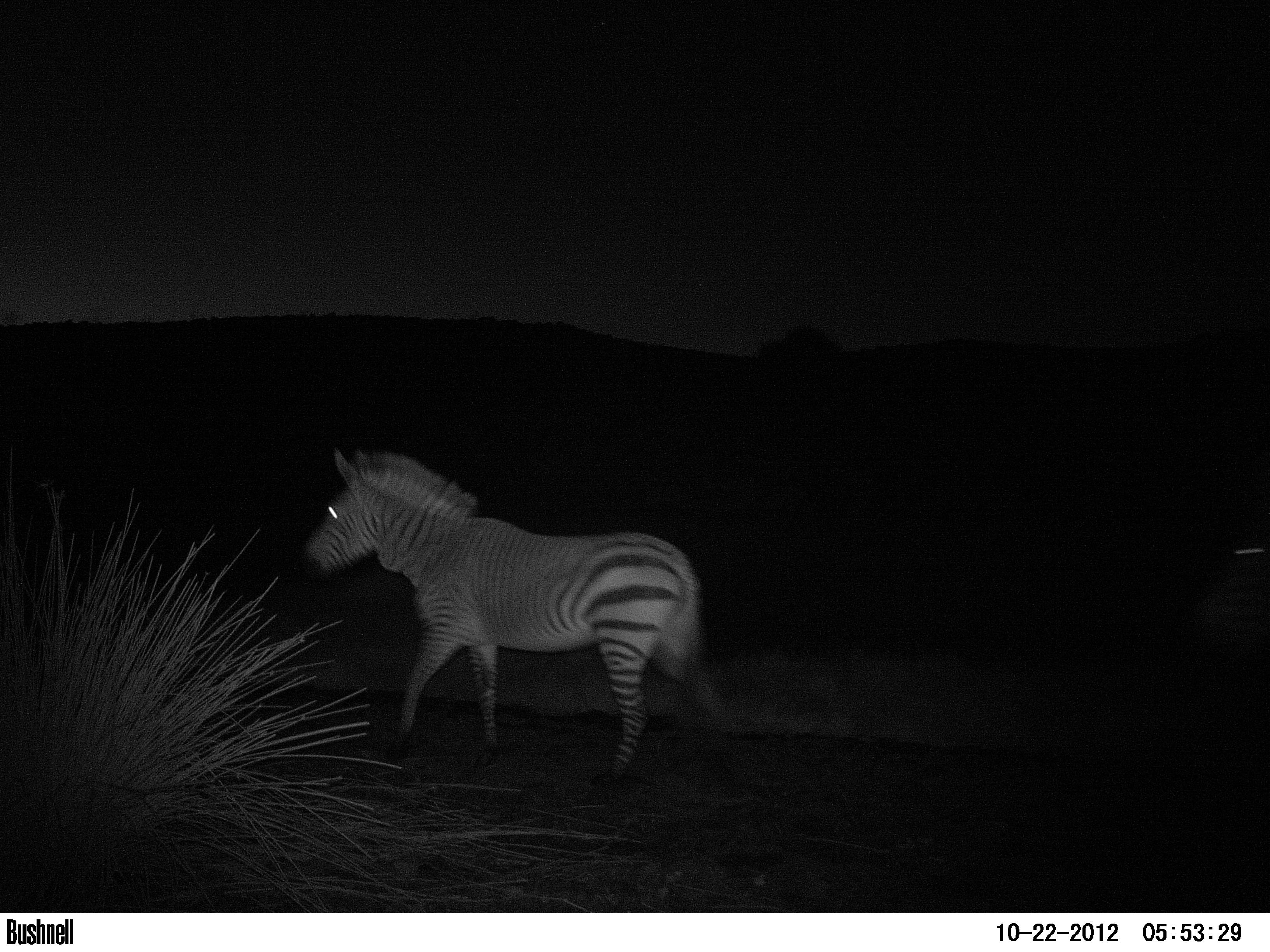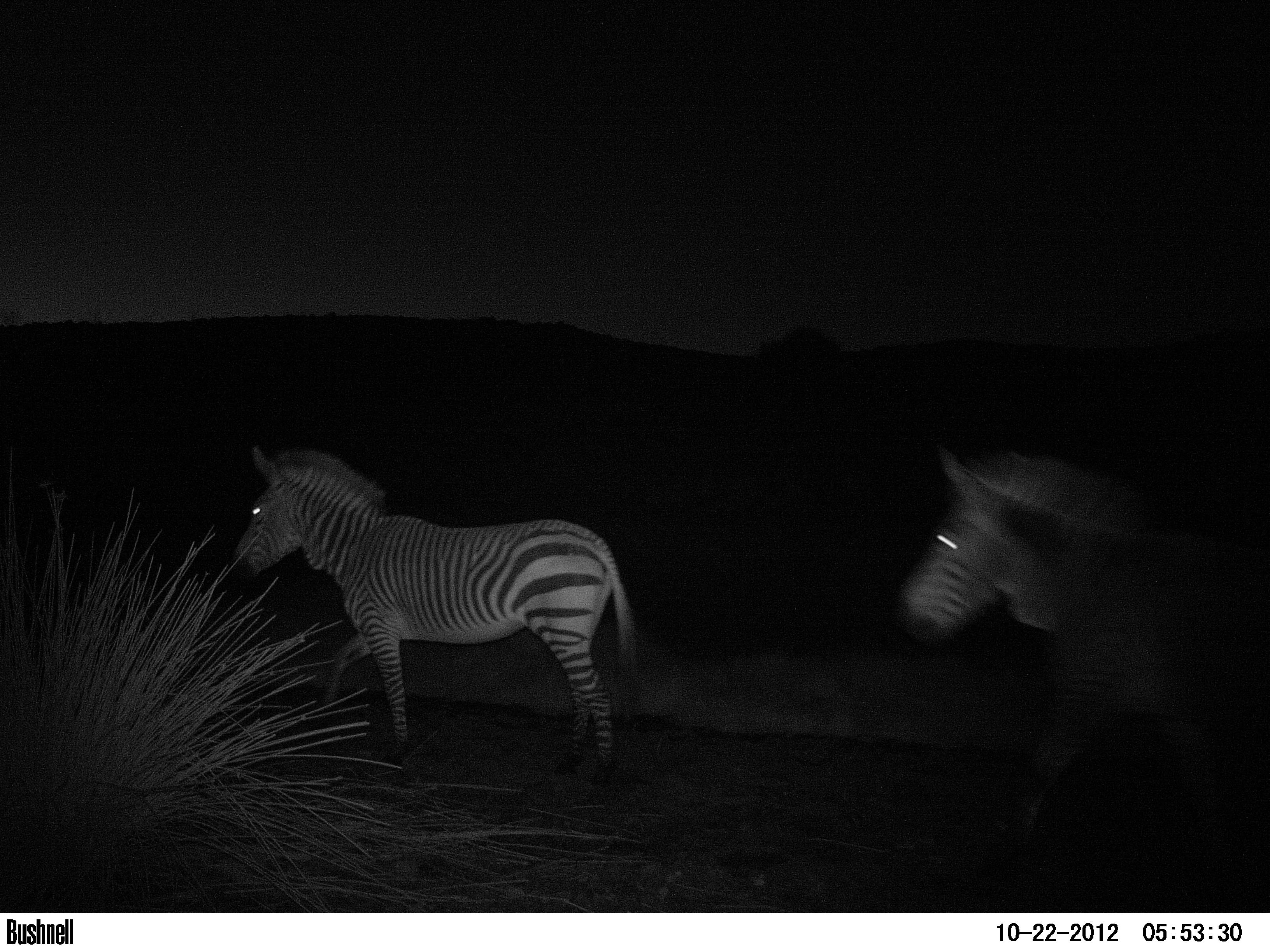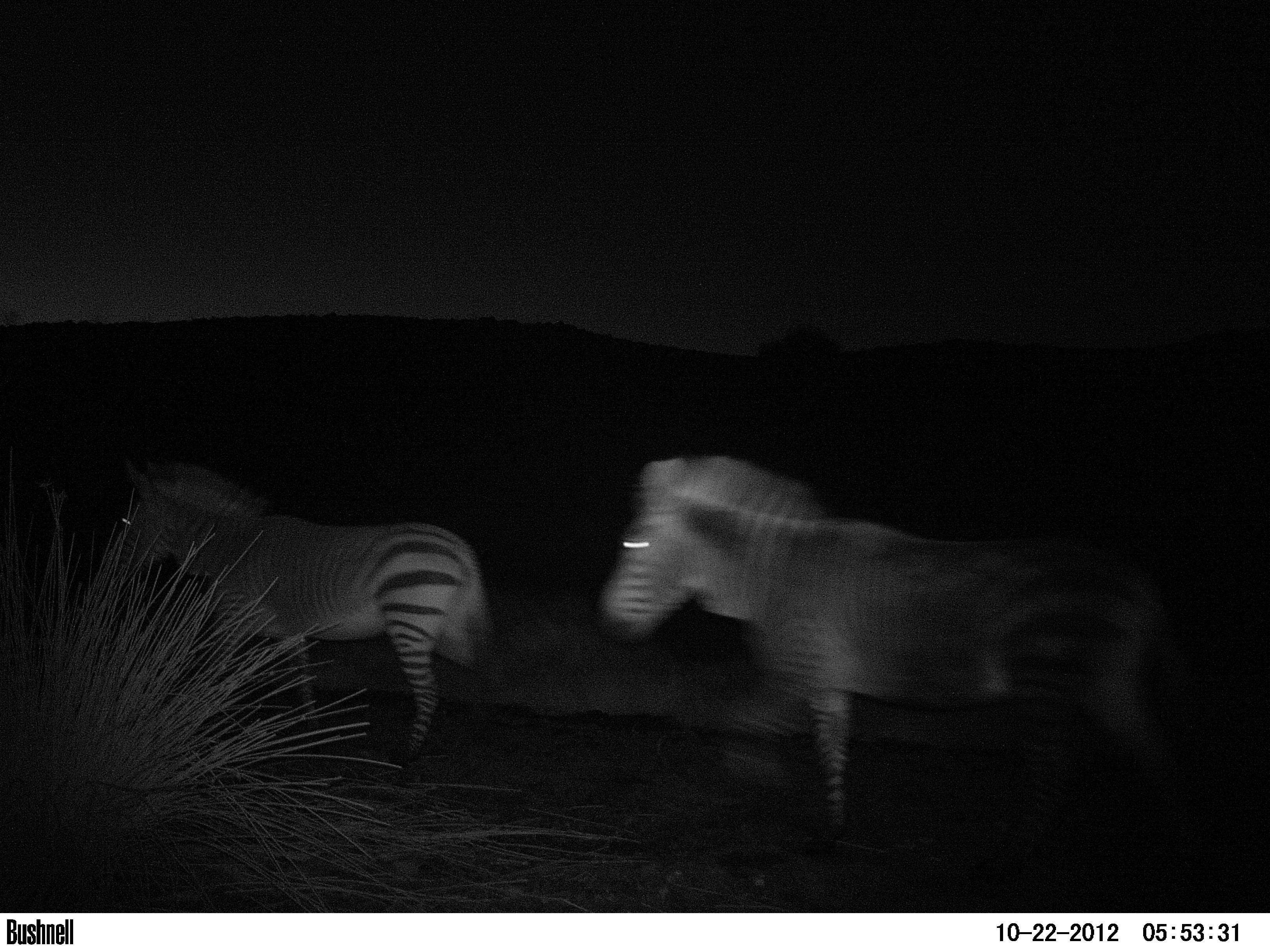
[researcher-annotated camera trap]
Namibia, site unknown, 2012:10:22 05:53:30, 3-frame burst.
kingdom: Animalia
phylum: Chordata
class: Mammalia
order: Perissodactyla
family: Equidae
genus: Equus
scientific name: Equus zebra hartmannae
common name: hartmann's mountain zebra